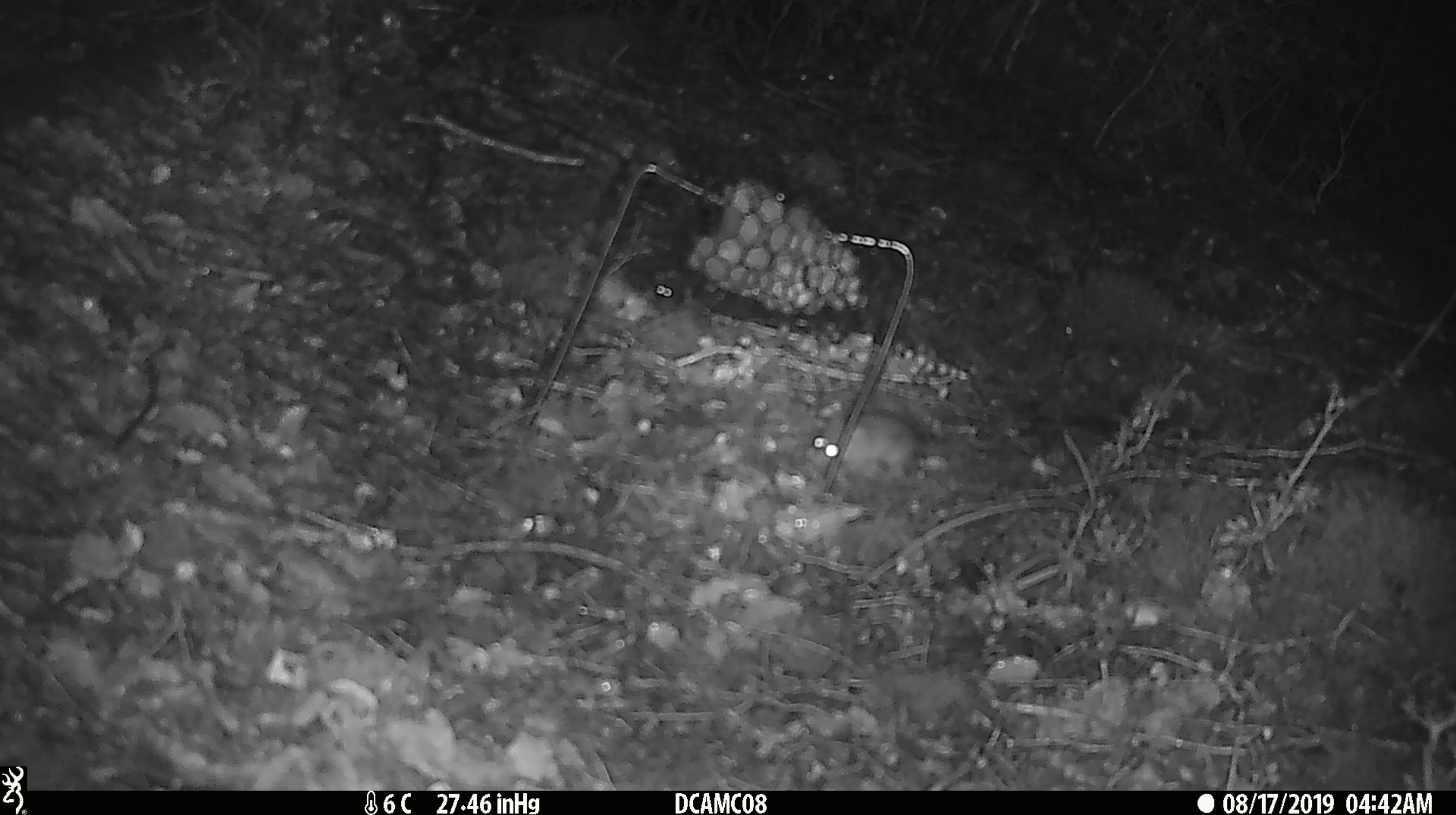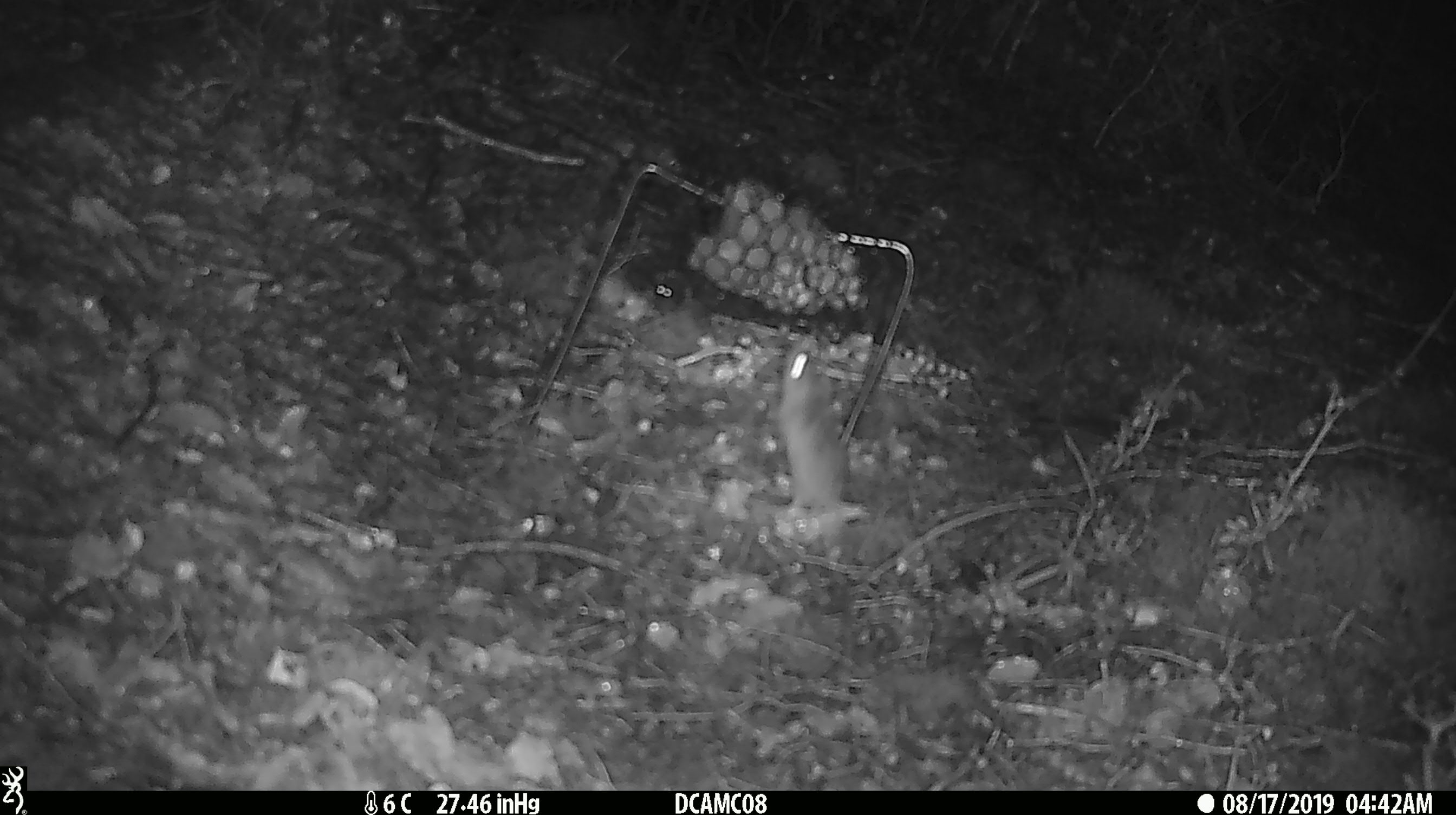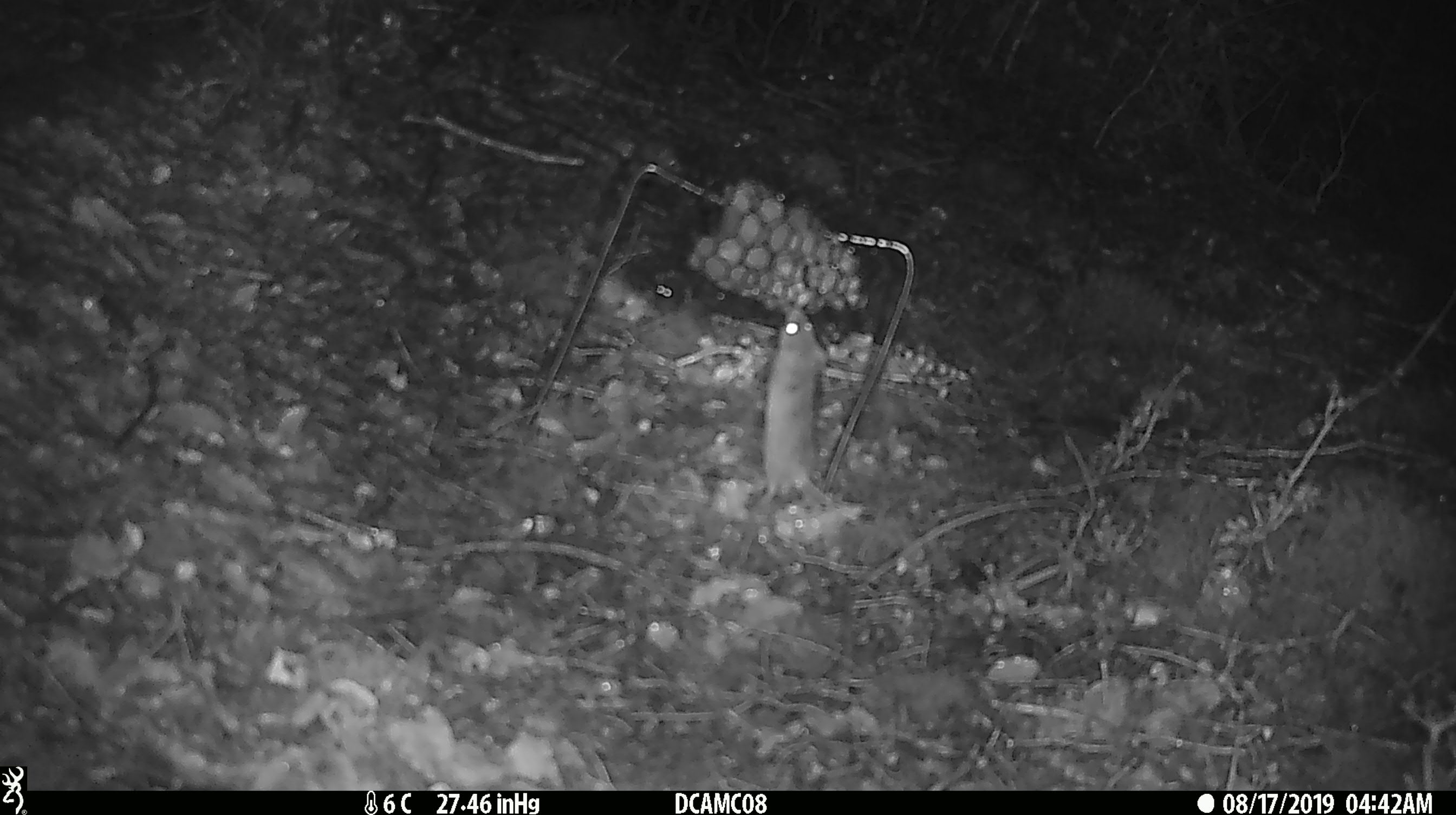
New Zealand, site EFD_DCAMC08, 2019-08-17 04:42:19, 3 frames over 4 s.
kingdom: Animalia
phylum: Chordata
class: Mammalia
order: Rodentia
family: Muridae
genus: Mus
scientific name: Mus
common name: mouse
Mouse (Mus).